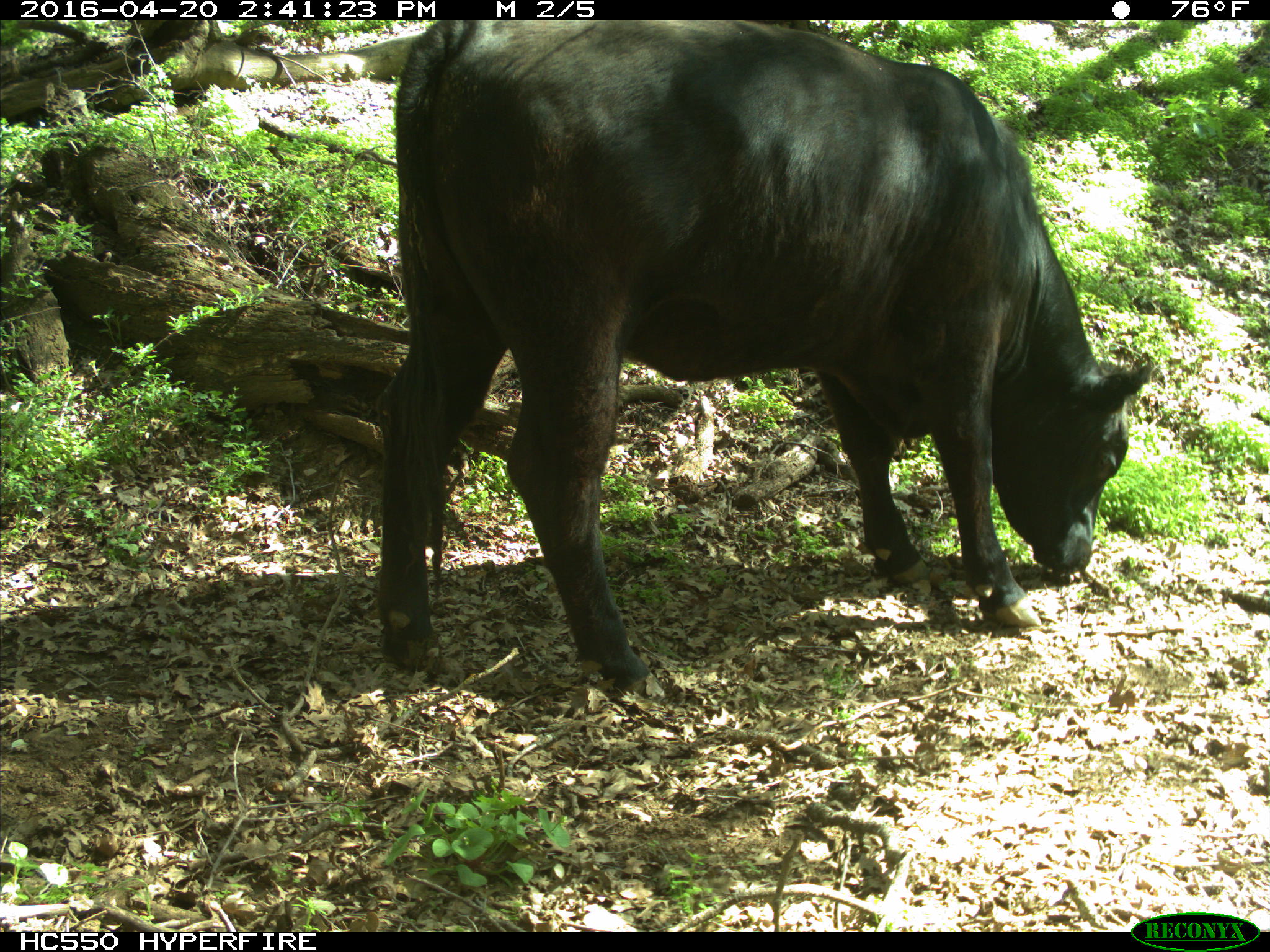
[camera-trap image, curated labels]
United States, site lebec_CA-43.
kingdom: Animalia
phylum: Chordata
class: Mammalia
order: Artiodactyla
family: Bovidae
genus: Bos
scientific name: Bos taurus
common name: domestic cow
Bos taurus (domestic cow).